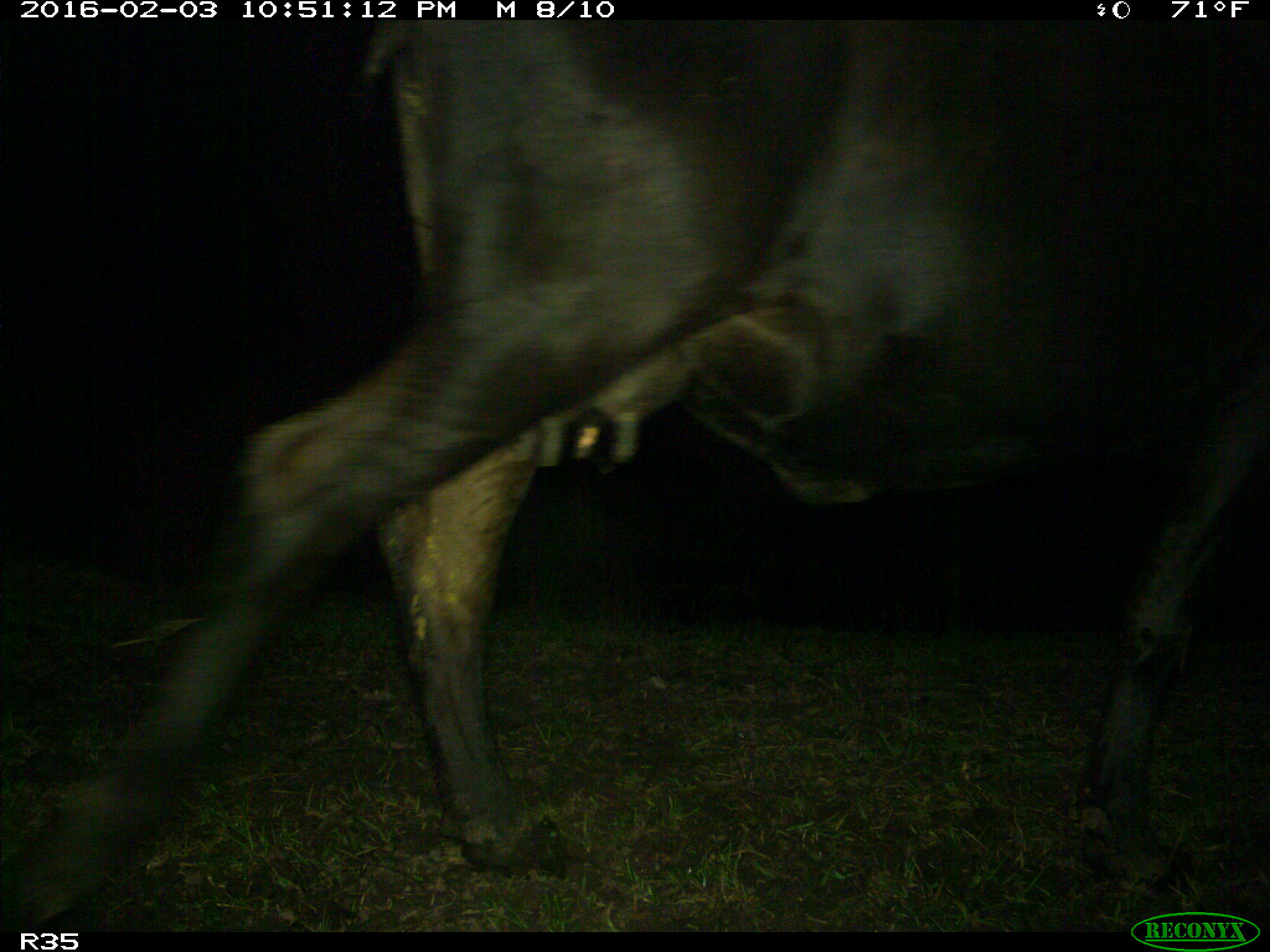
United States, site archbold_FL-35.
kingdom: Animalia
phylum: Chordata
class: Mammalia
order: Artiodactyla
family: Bovidae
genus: Bos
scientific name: Bos taurus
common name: domestic cow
Bos taurus (domestic cow).